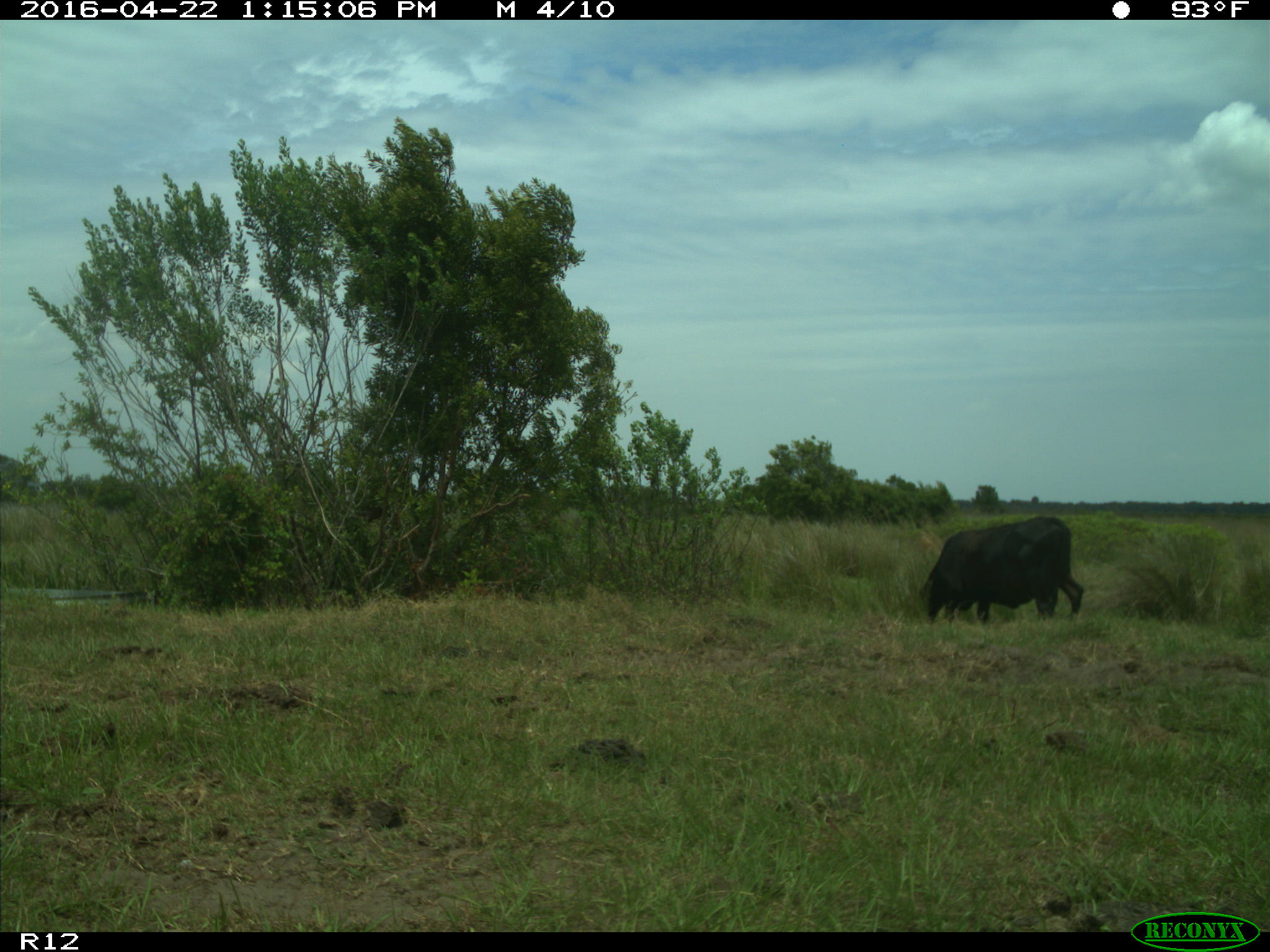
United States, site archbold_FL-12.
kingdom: Animalia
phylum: Chordata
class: Mammalia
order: Artiodactyla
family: Bovidae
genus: Bos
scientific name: Bos taurus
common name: domestic cow